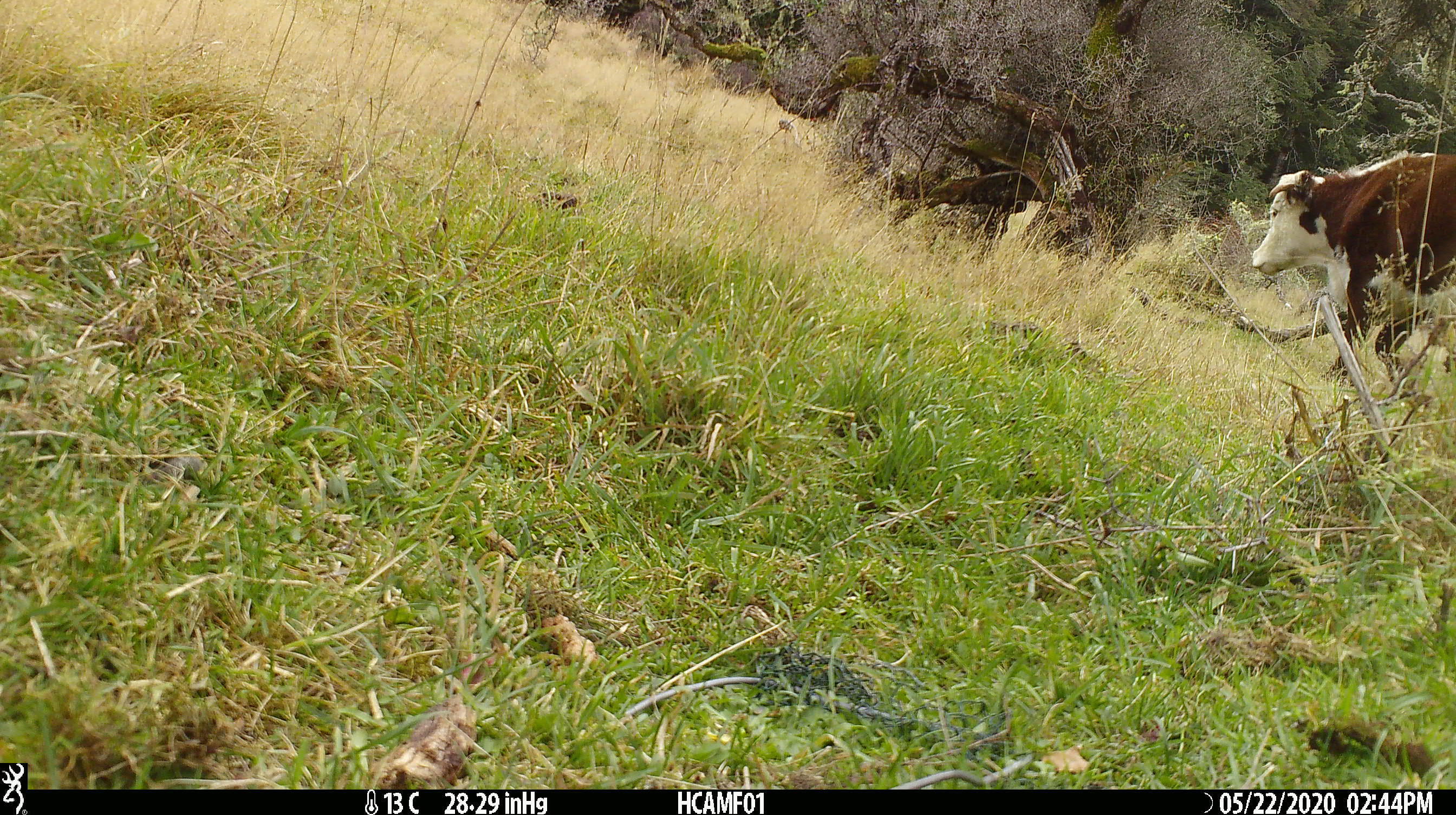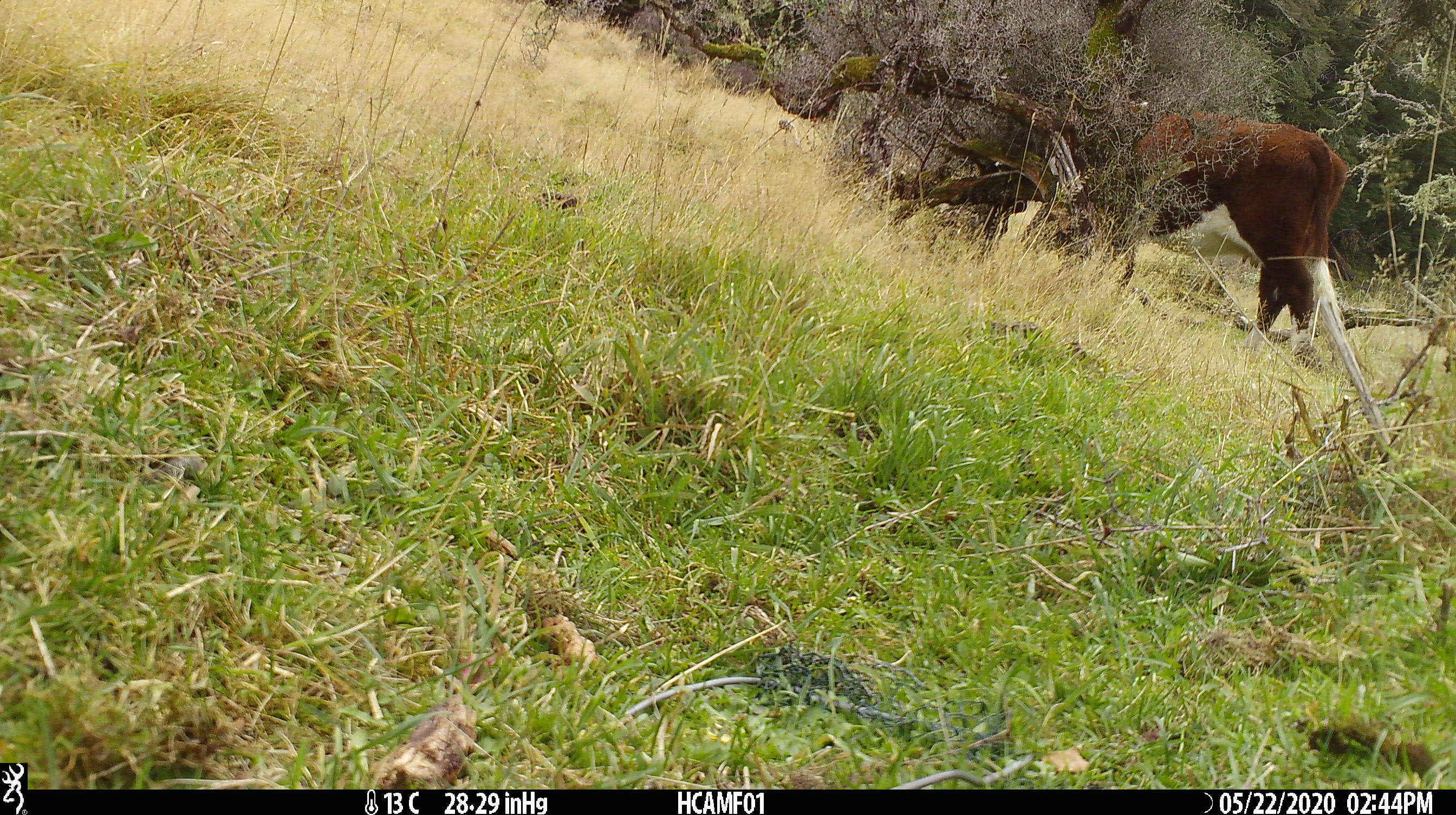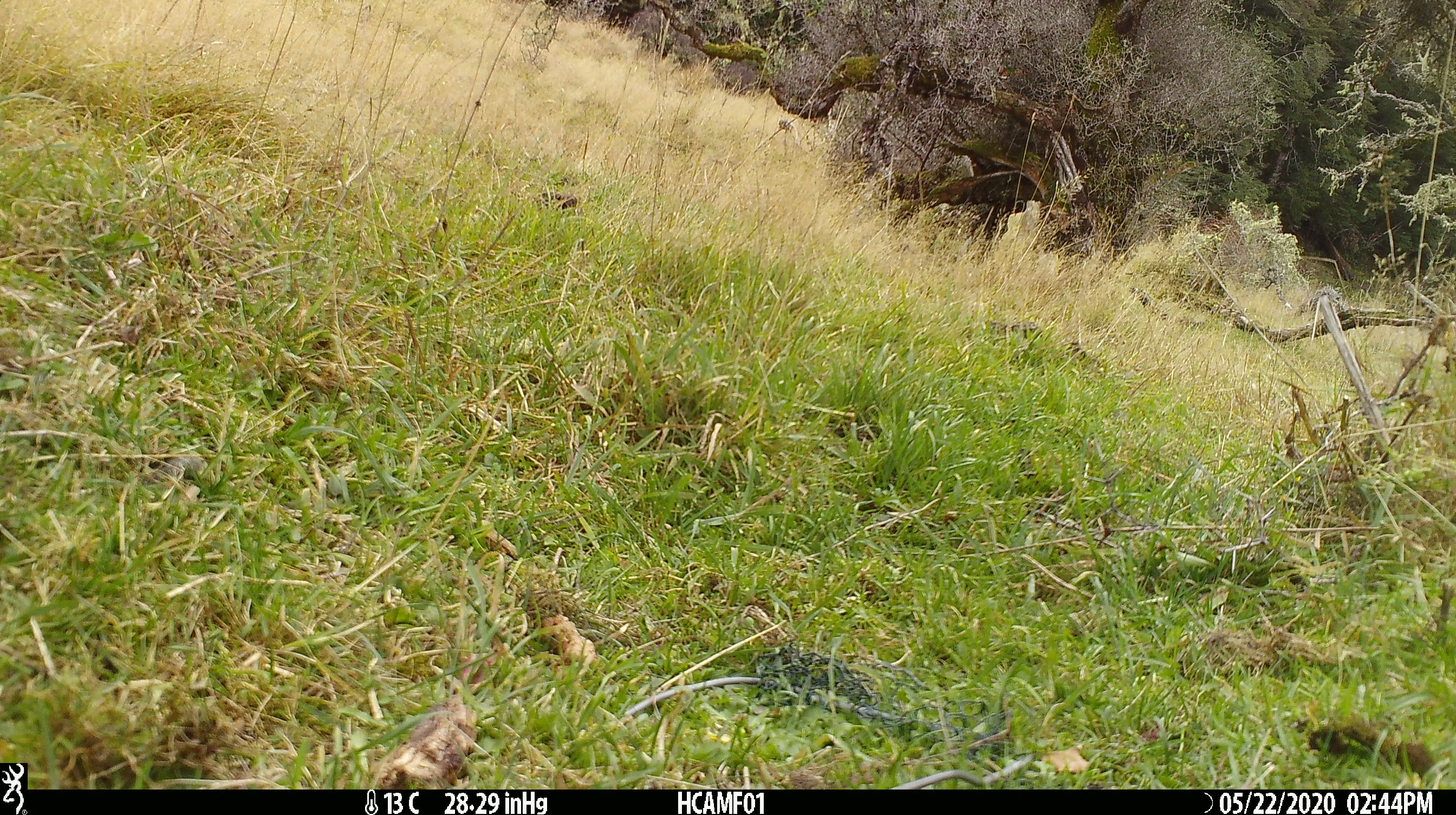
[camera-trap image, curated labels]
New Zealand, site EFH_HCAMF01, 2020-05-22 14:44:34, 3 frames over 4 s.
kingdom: Animalia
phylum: Chordata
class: Mammalia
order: Artiodactyla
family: Bovidae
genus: Bos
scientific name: Bos taurus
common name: domestic cow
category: cow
Cow (domestic cow) (Bos taurus).